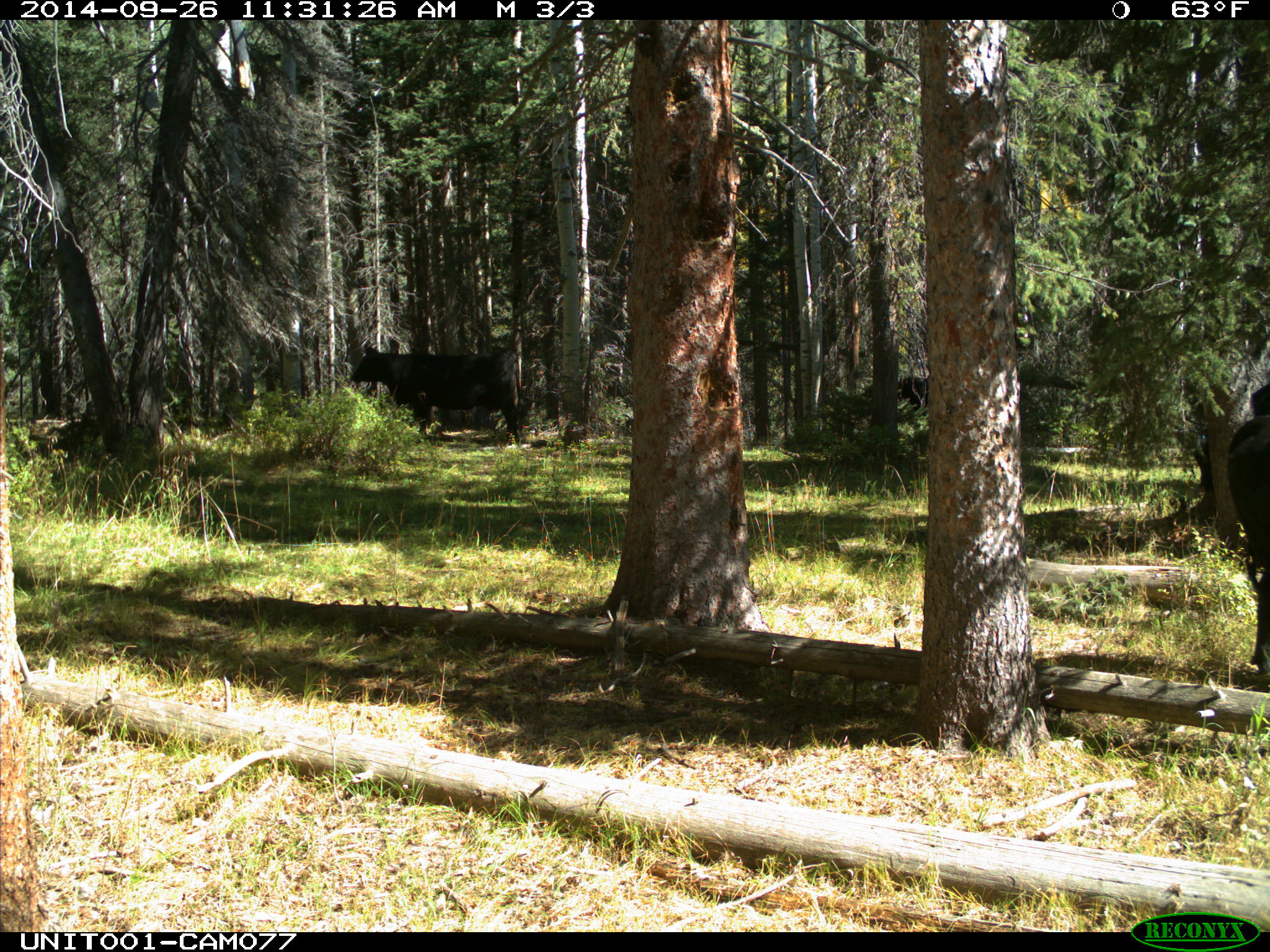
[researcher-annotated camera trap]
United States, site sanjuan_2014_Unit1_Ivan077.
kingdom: Animalia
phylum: Chordata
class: Mammalia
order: Artiodactyla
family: Bovidae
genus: Bos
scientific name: Bos taurus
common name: domestic cow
Bos taurus (domestic cow).